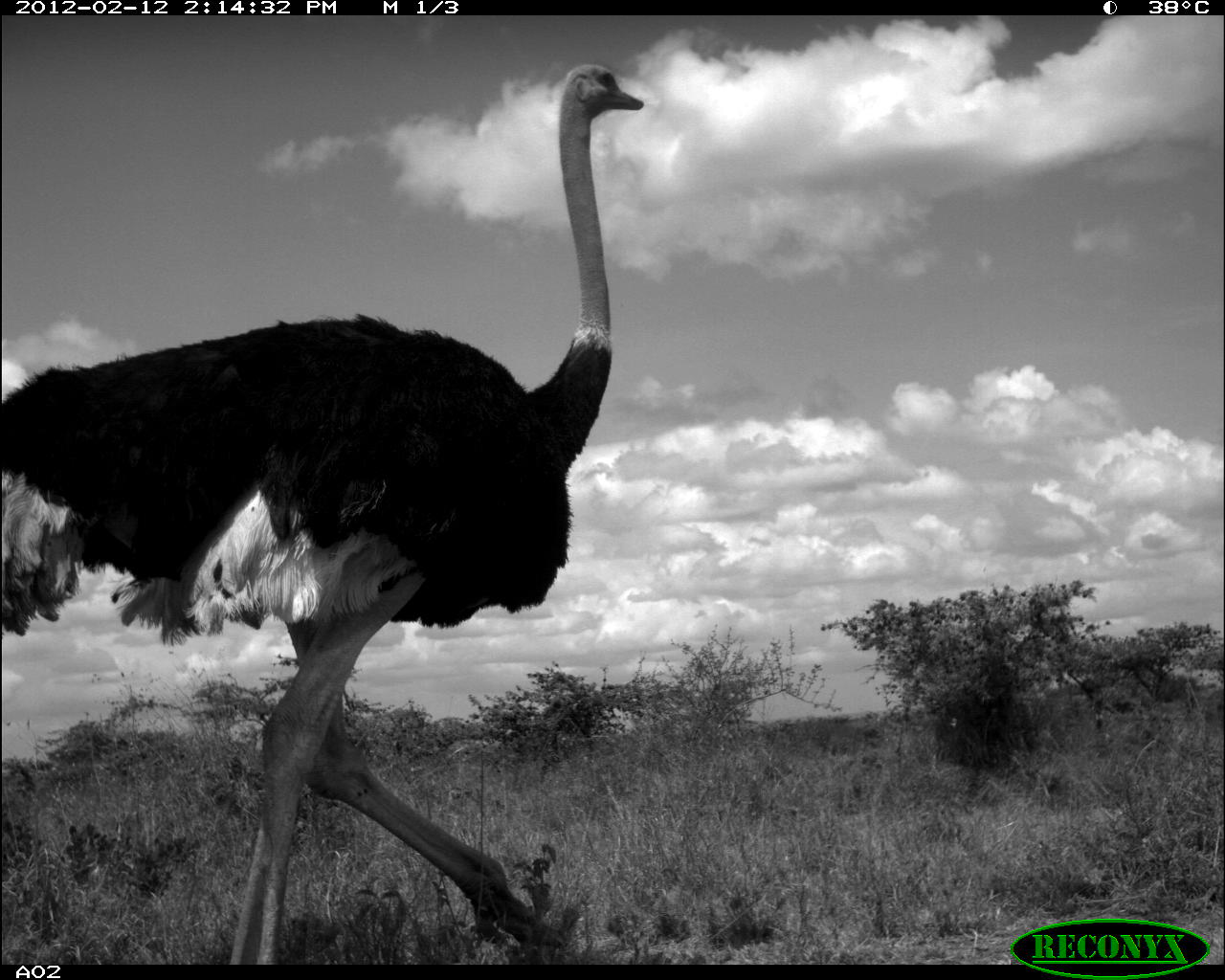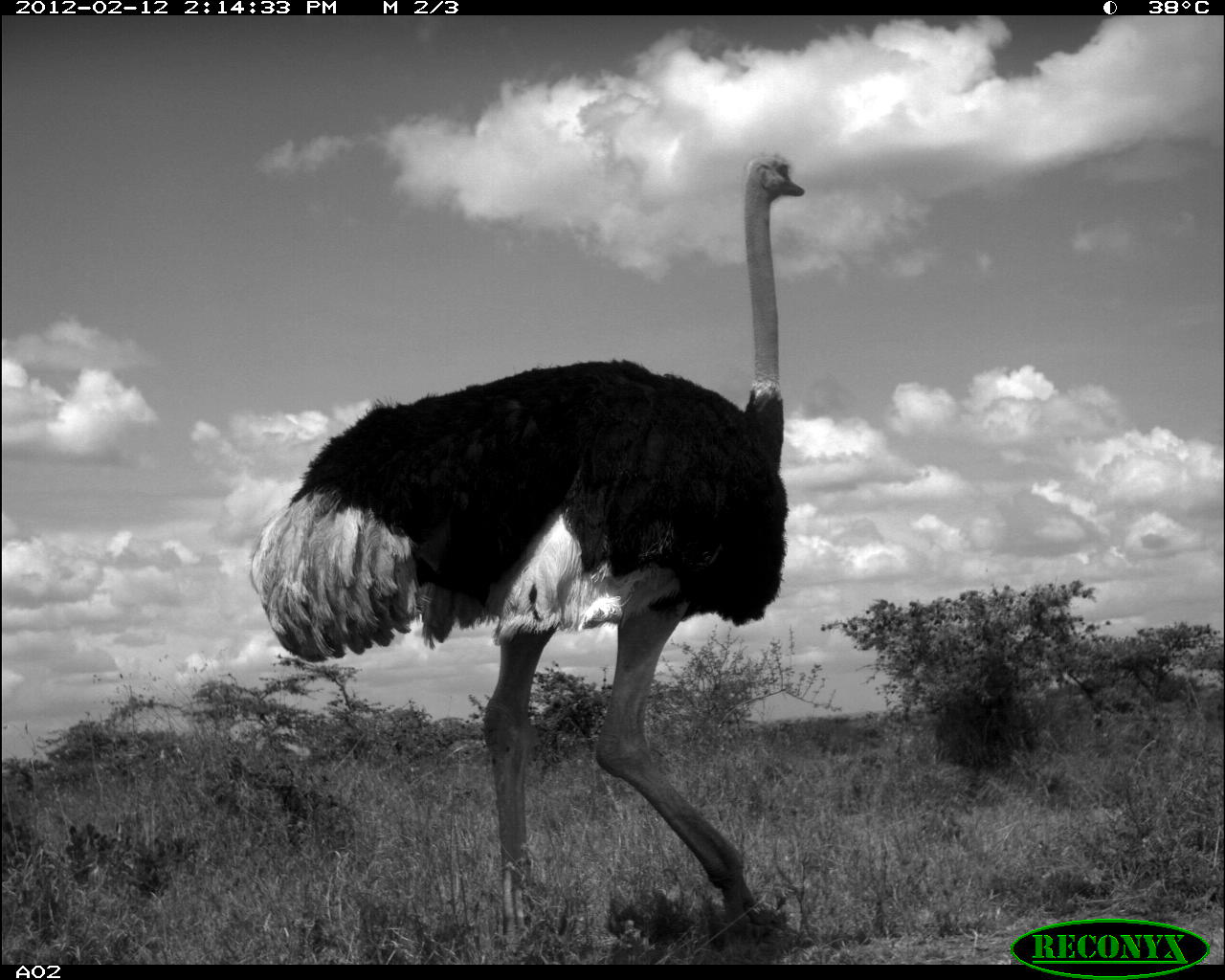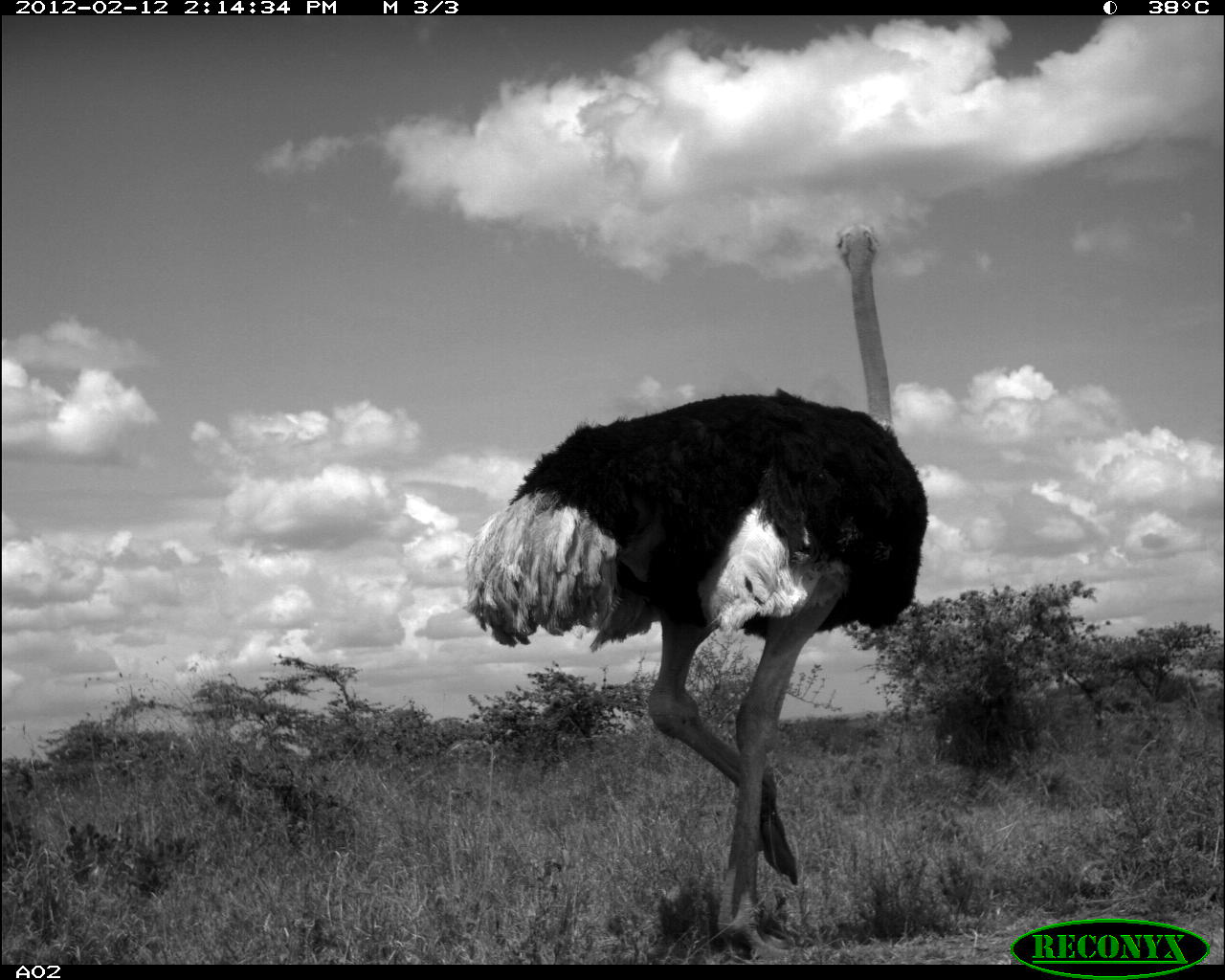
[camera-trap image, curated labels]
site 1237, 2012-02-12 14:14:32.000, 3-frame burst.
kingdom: Animalia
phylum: Chordata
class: Aves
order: Struthioniformes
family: Struthionidae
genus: Struthio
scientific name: Struthio camelus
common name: common ostrich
Struthio camelus (common ostrich), count 1.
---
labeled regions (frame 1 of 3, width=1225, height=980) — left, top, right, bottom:
struthio camelus: 0, 58, 642, 962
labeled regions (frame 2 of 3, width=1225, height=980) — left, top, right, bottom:
struthio camelus: 242, 146, 807, 938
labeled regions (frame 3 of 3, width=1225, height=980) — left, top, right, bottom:
struthio camelus: 457, 220, 932, 955